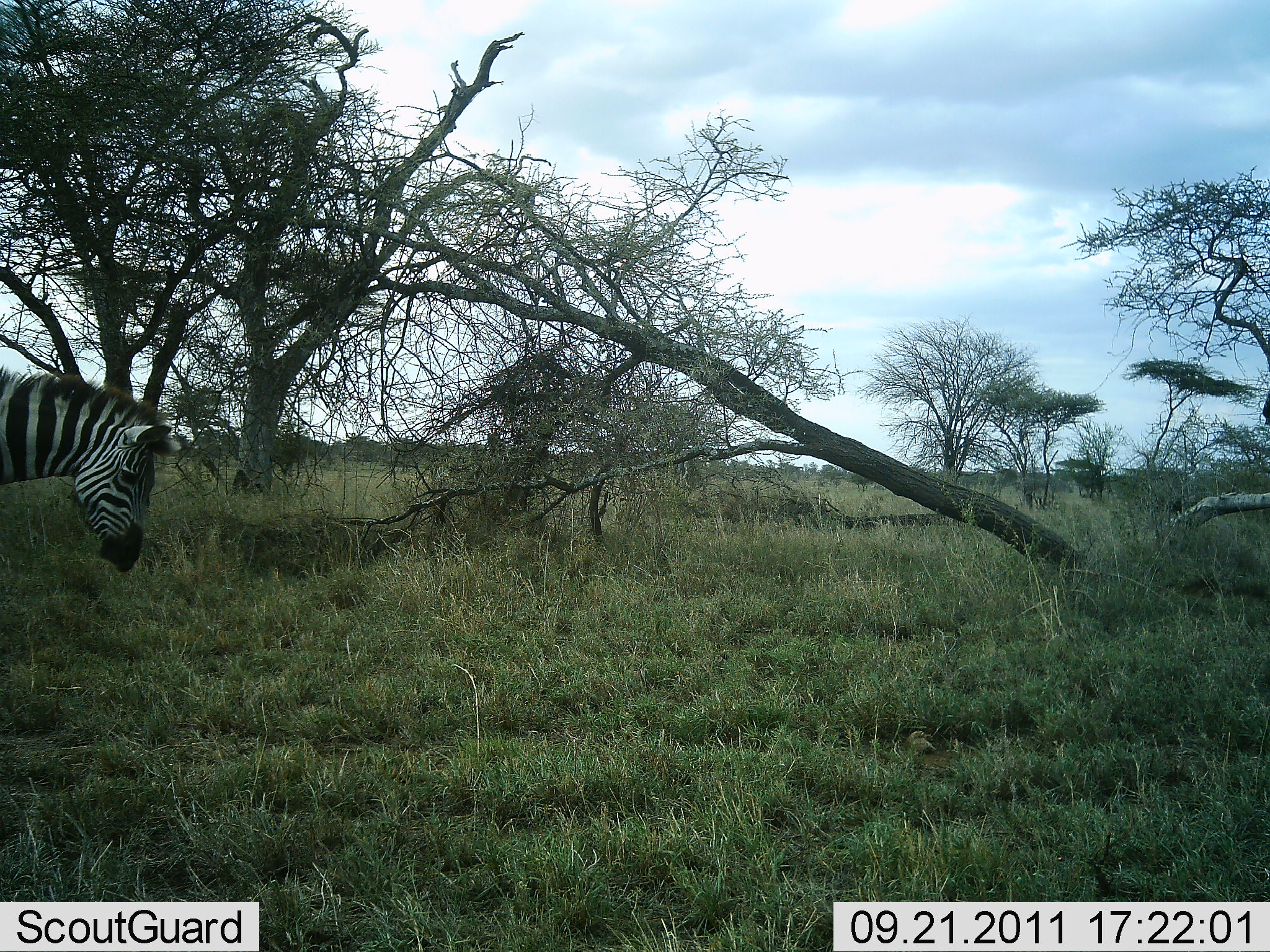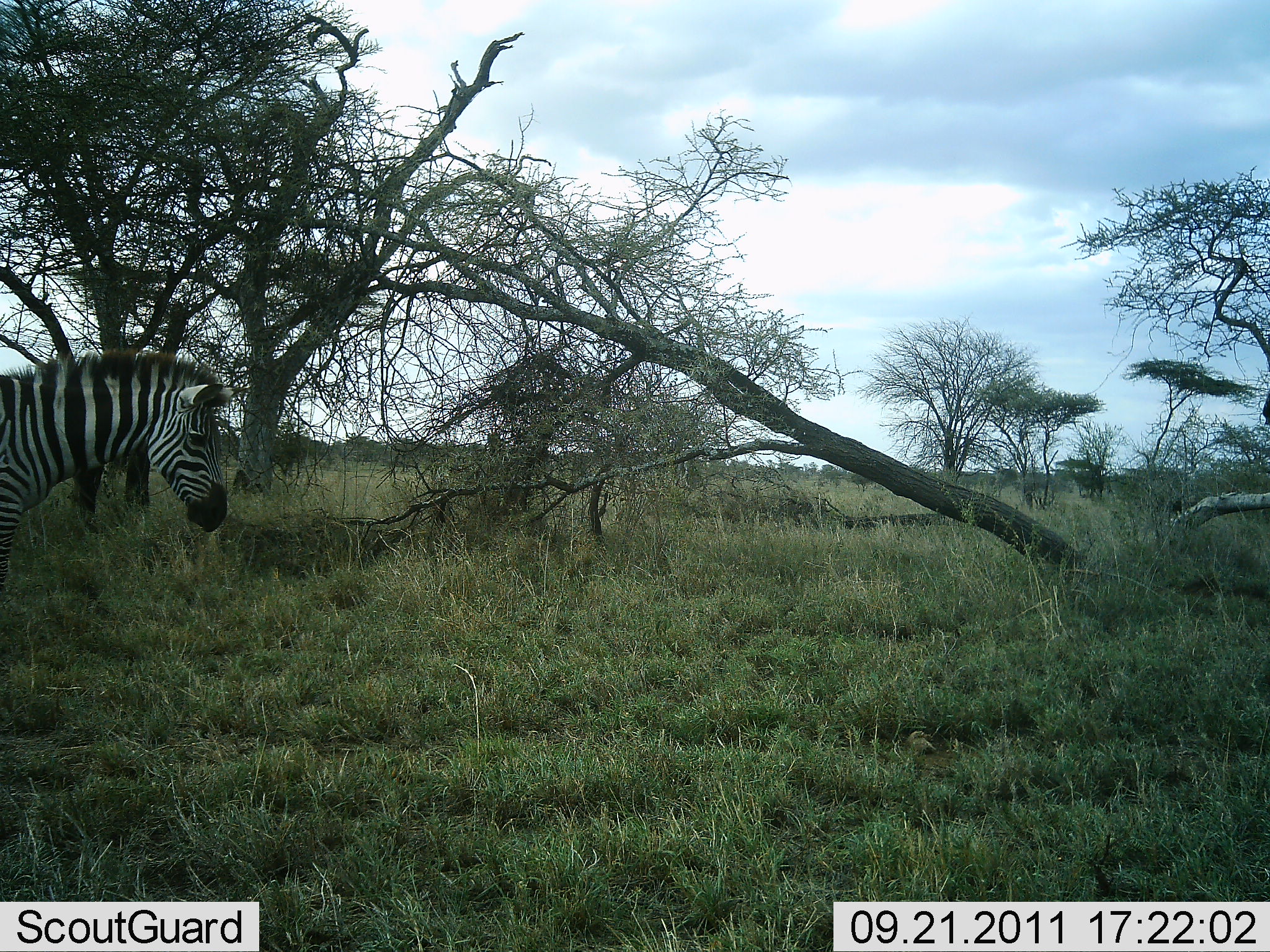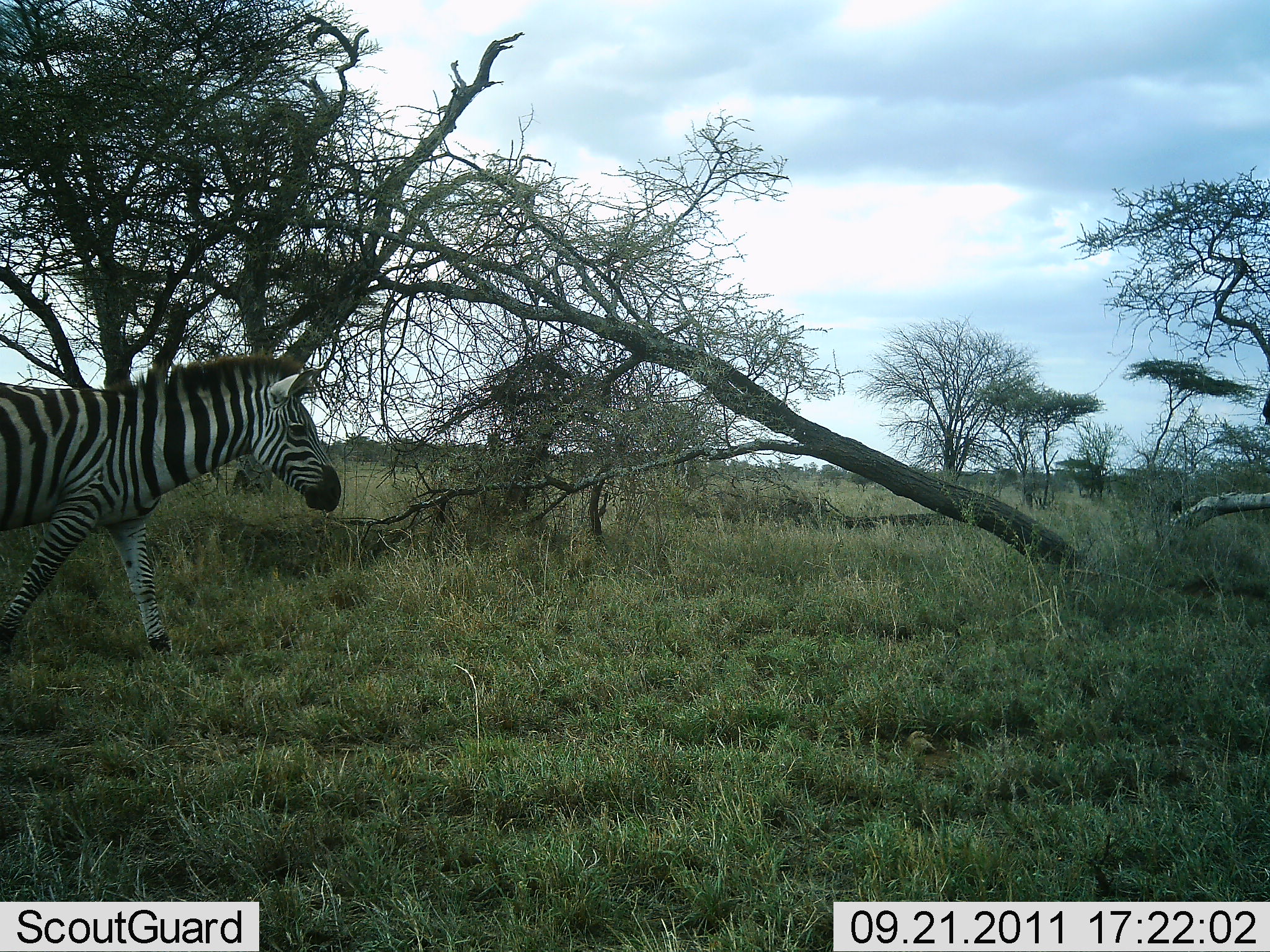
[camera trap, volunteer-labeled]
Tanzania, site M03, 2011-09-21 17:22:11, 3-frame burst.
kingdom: Animalia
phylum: Chordata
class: Mammalia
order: Perissodactyla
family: Equidae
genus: Equus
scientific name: Equus quagga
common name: plains zebra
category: zebra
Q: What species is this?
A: Zebra (plains zebra) (Equus quagga).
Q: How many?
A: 1.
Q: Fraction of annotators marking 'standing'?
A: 9%.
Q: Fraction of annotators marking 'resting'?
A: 0%.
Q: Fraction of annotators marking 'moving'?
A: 91%.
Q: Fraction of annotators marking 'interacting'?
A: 0%.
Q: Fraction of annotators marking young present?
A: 0%.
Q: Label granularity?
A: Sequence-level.